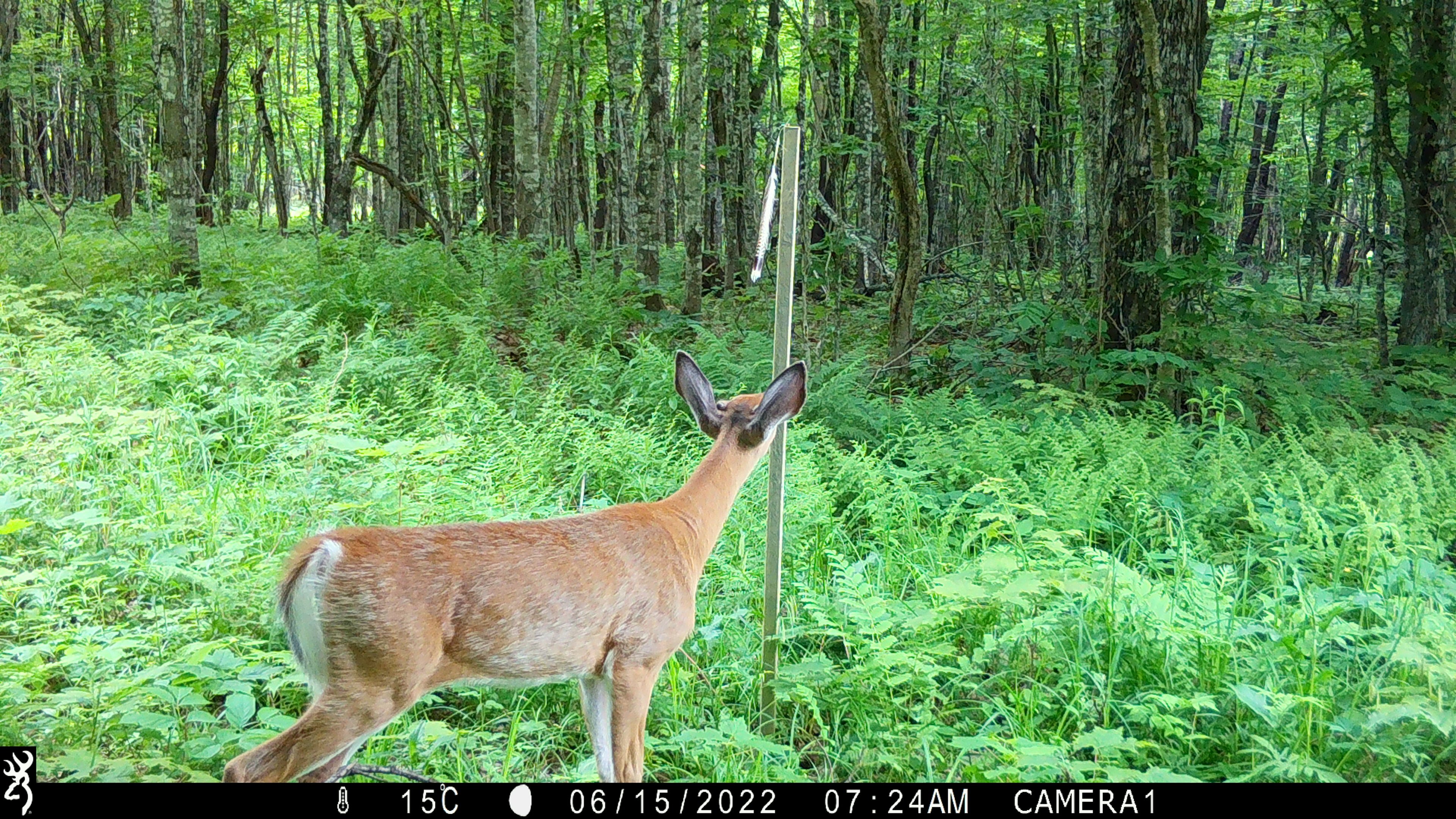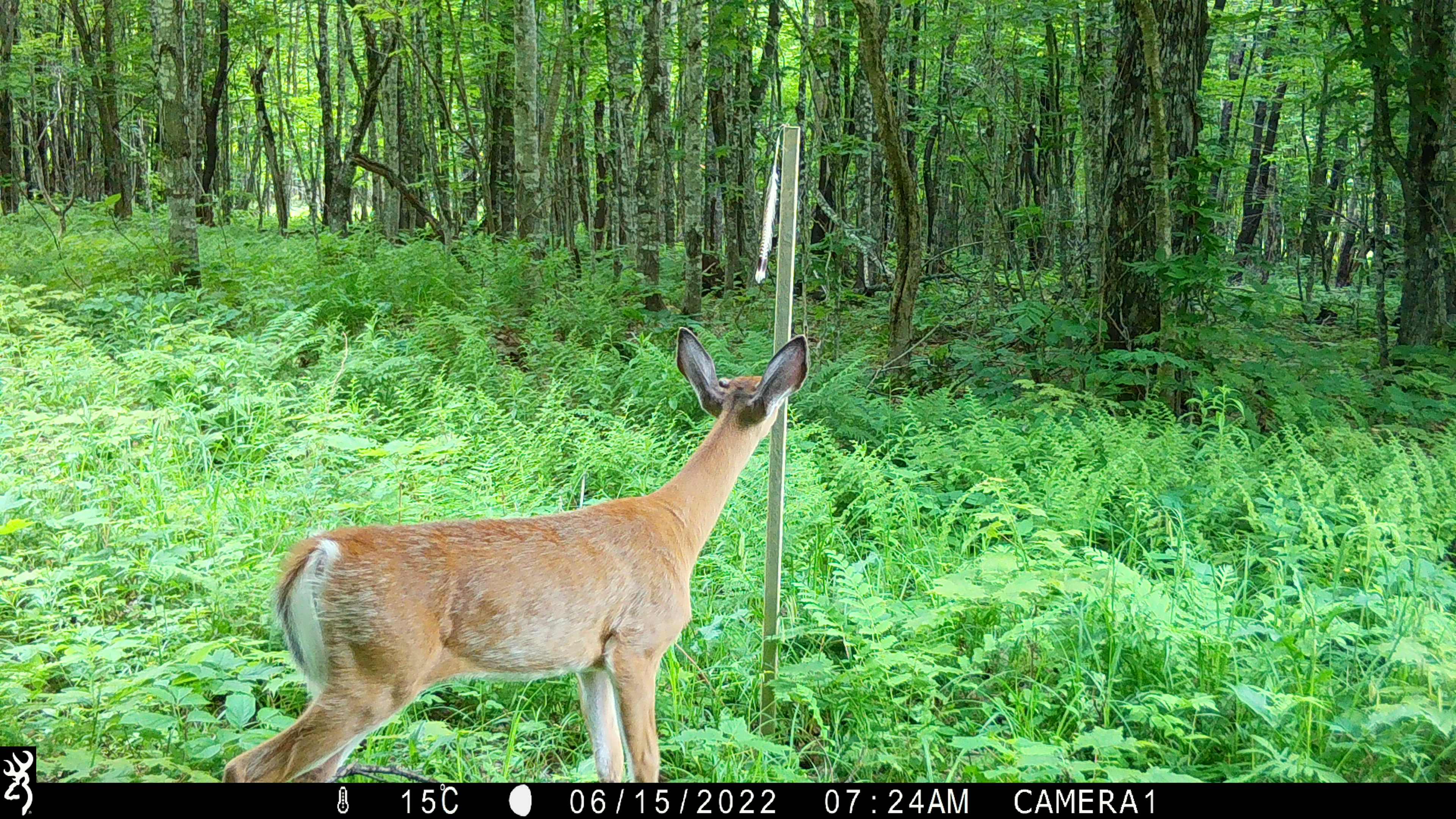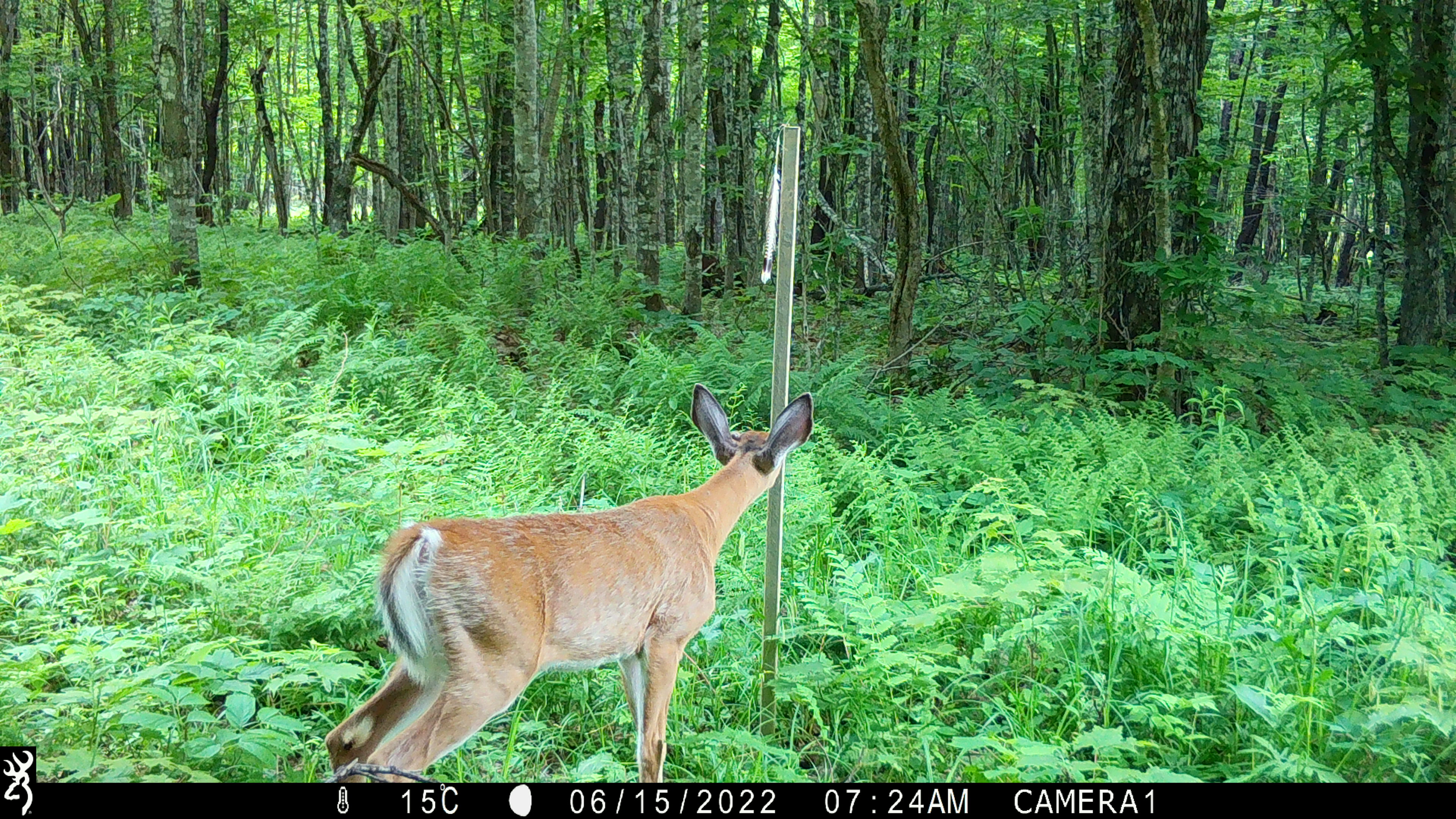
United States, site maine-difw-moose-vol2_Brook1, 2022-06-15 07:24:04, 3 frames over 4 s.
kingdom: Animalia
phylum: Chordata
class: Mammalia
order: Artiodactyla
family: Cervidae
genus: Odocoileus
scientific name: Odocoileus virginianus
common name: white-tailed deer